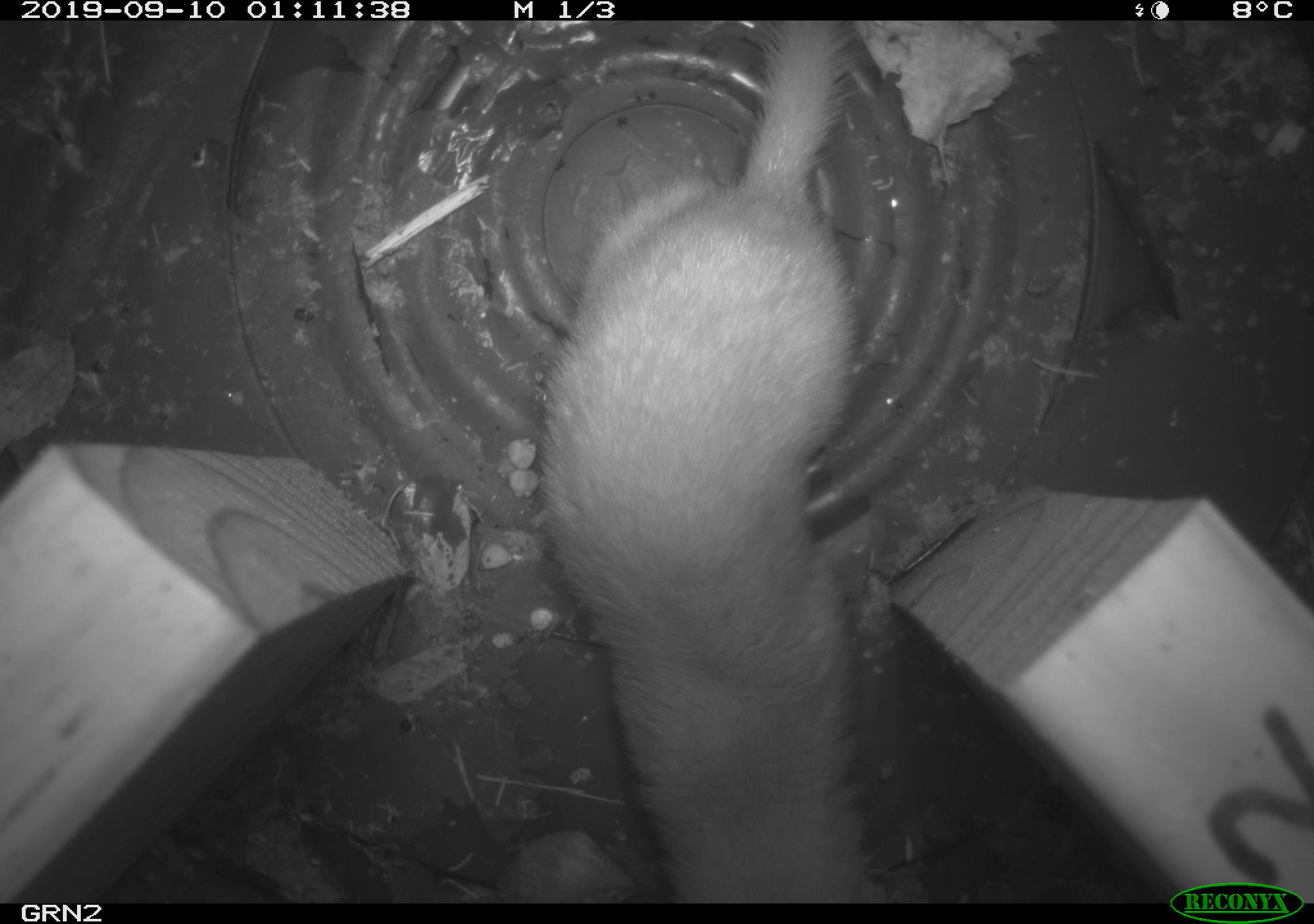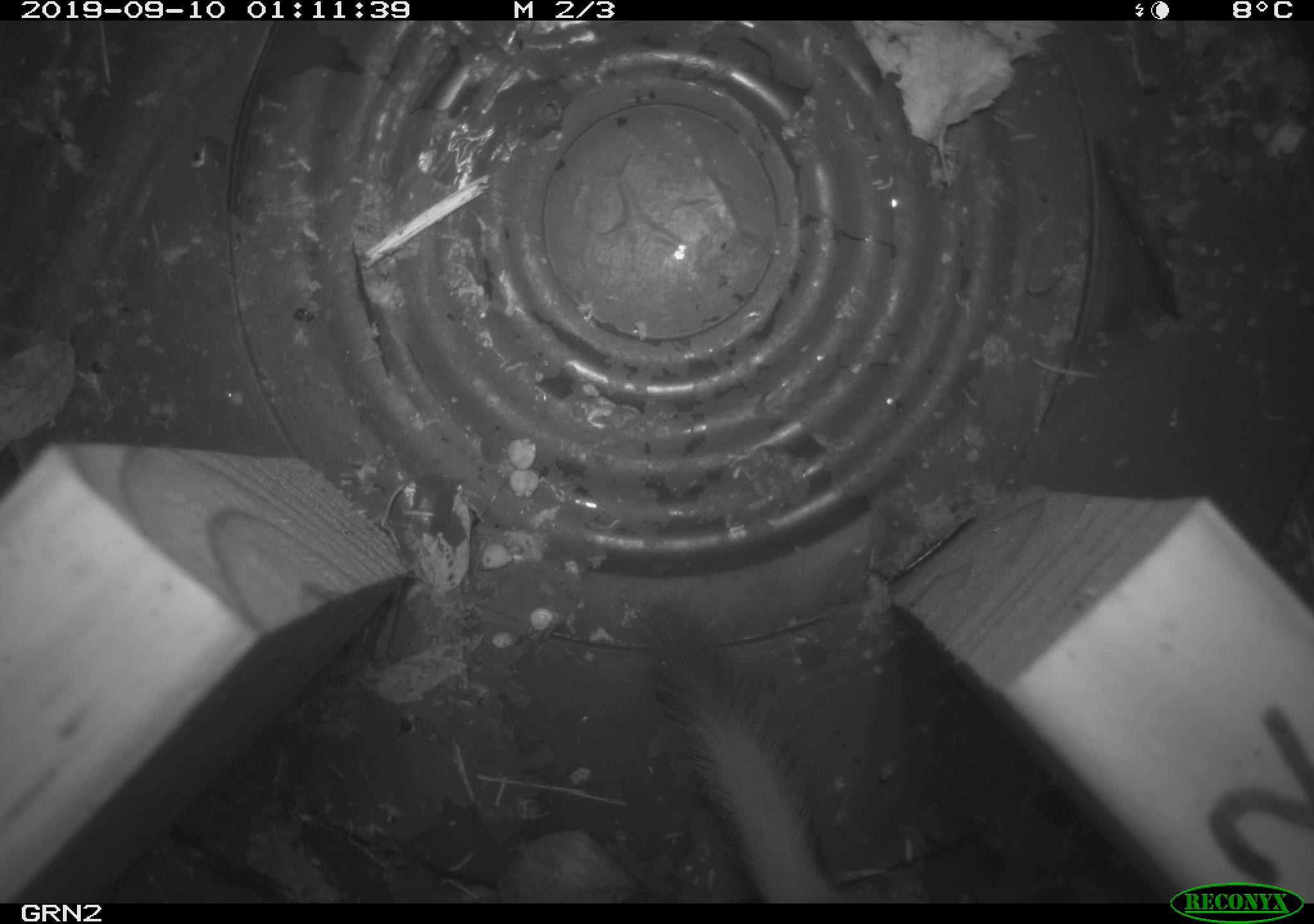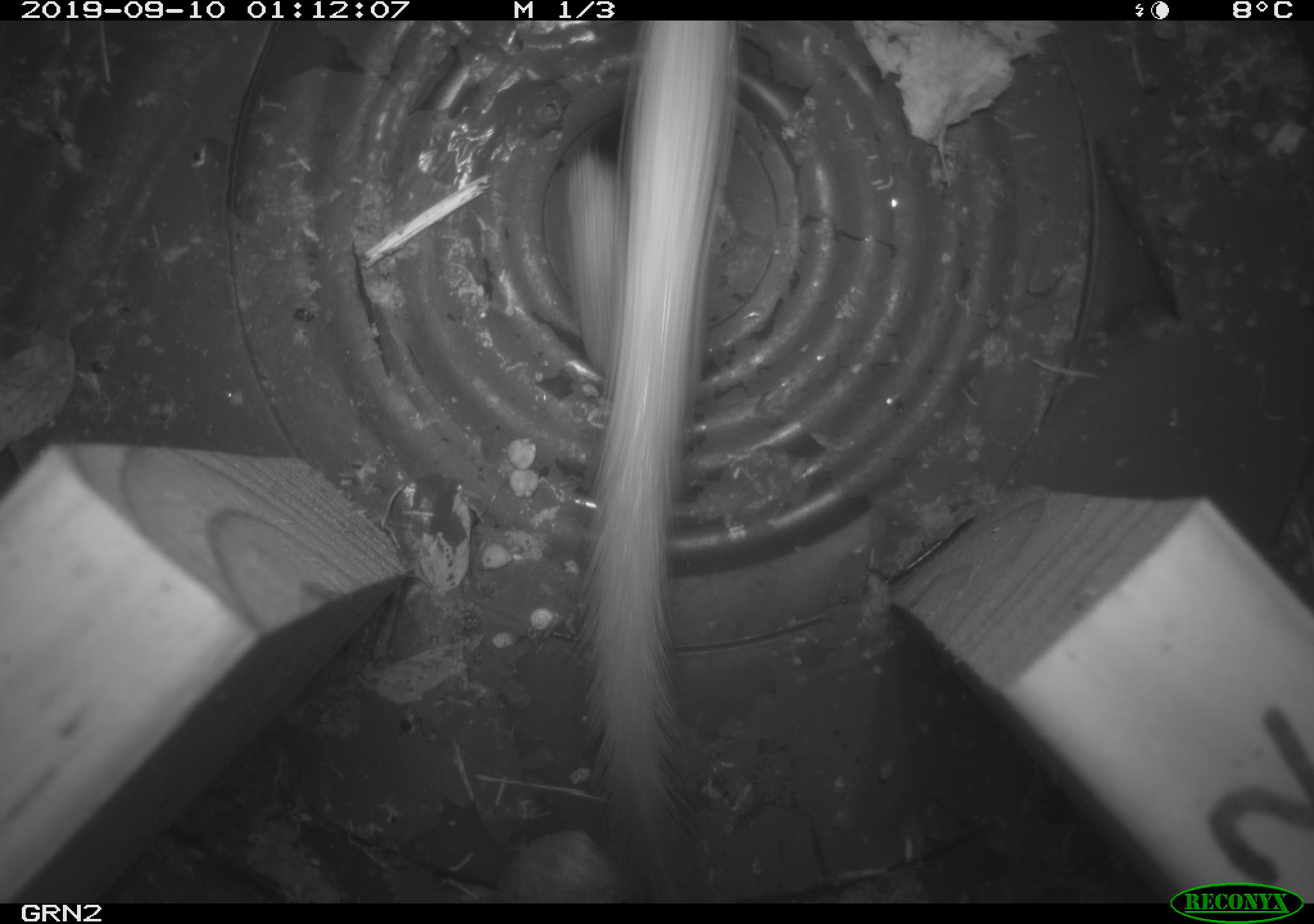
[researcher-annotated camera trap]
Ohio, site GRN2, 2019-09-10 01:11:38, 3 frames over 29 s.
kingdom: Animalia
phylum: Chordata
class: Mammalia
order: Carnivora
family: Mustelidae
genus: Neogale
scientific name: Neogale frenata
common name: long-tailed weasel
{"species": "long-tailed weasel (Neogale frenata)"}